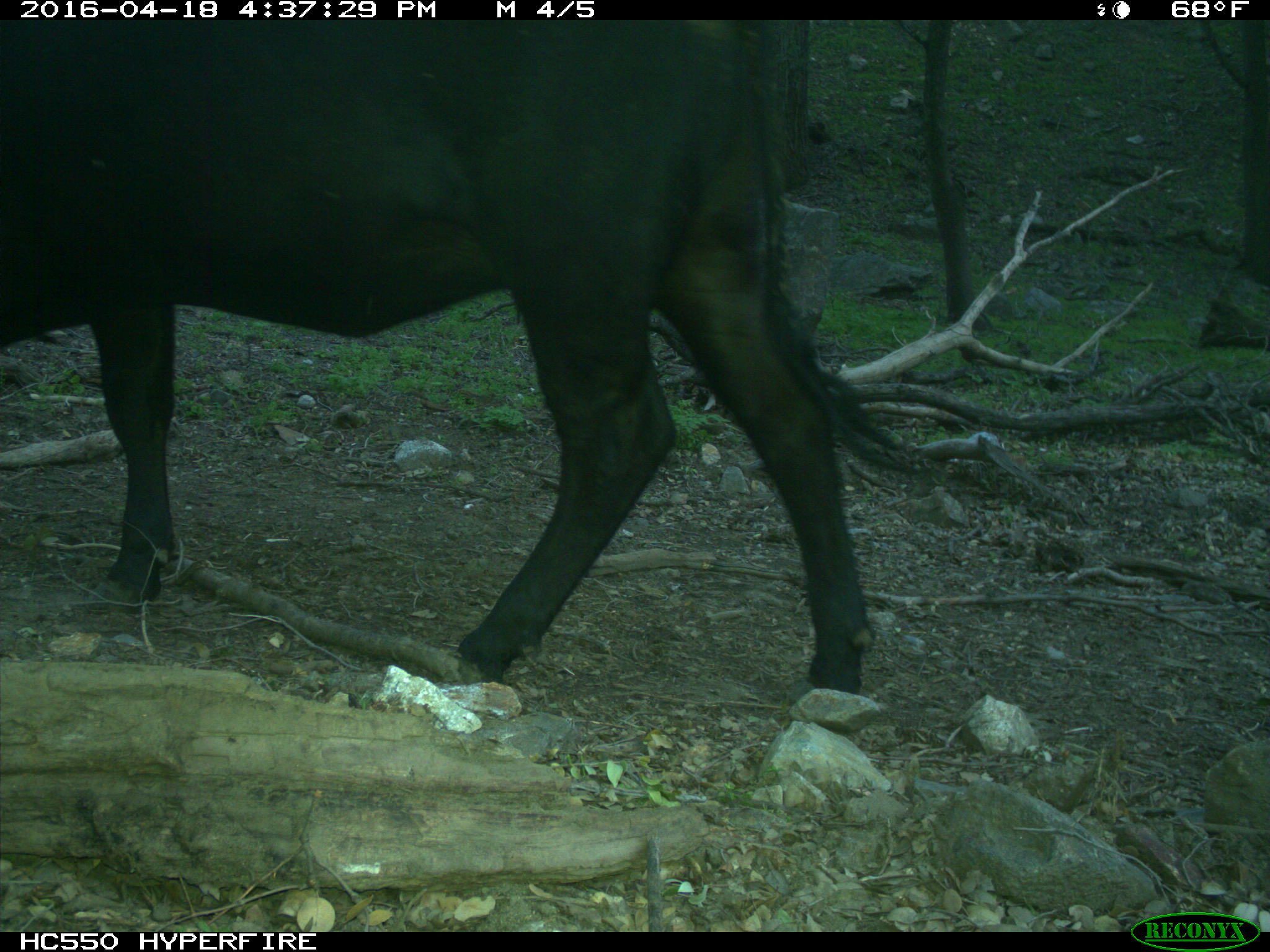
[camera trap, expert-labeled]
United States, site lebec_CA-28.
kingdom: Animalia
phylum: Chordata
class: Mammalia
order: Artiodactyla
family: Bovidae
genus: Bos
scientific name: Bos taurus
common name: domestic cow